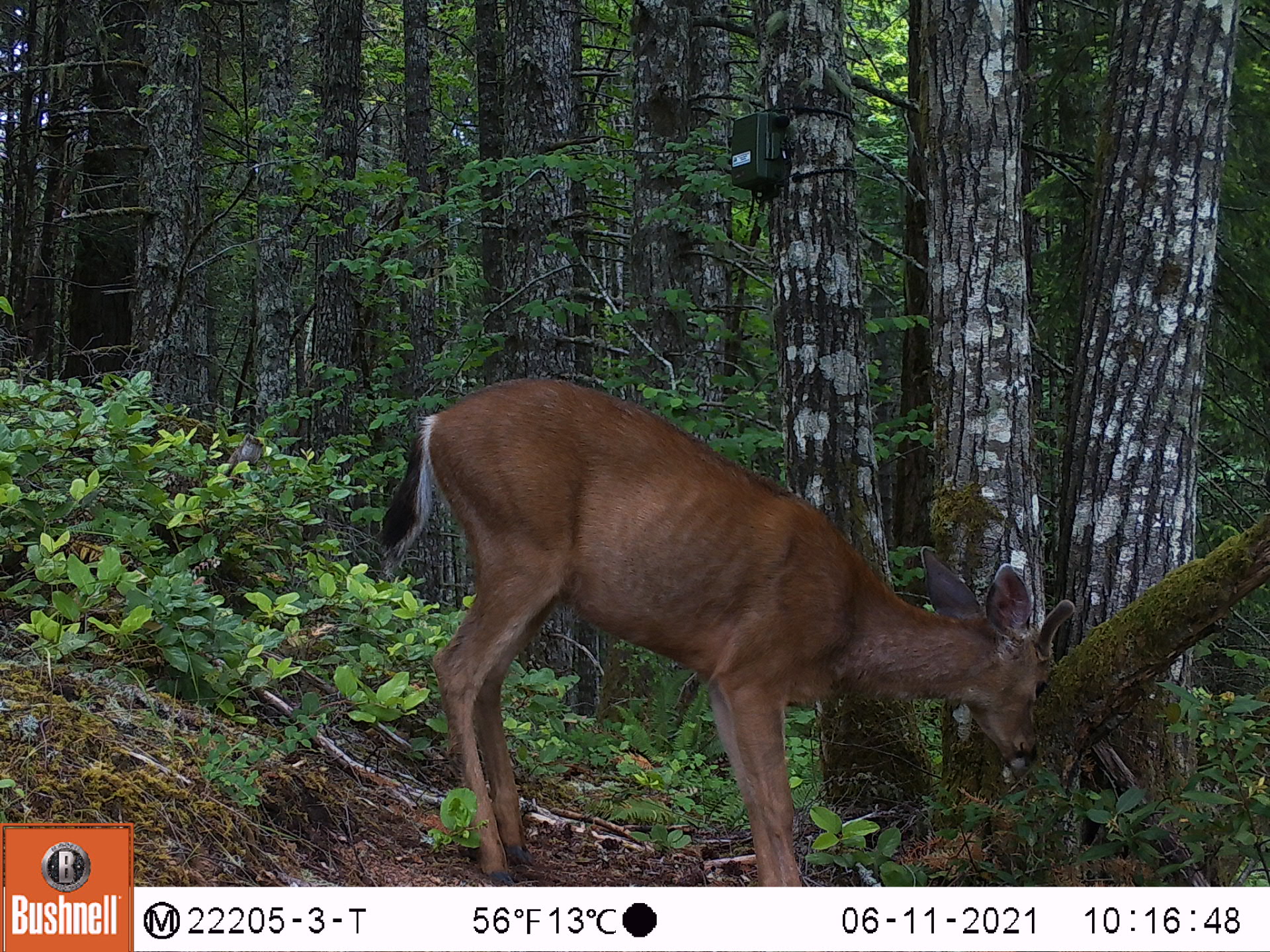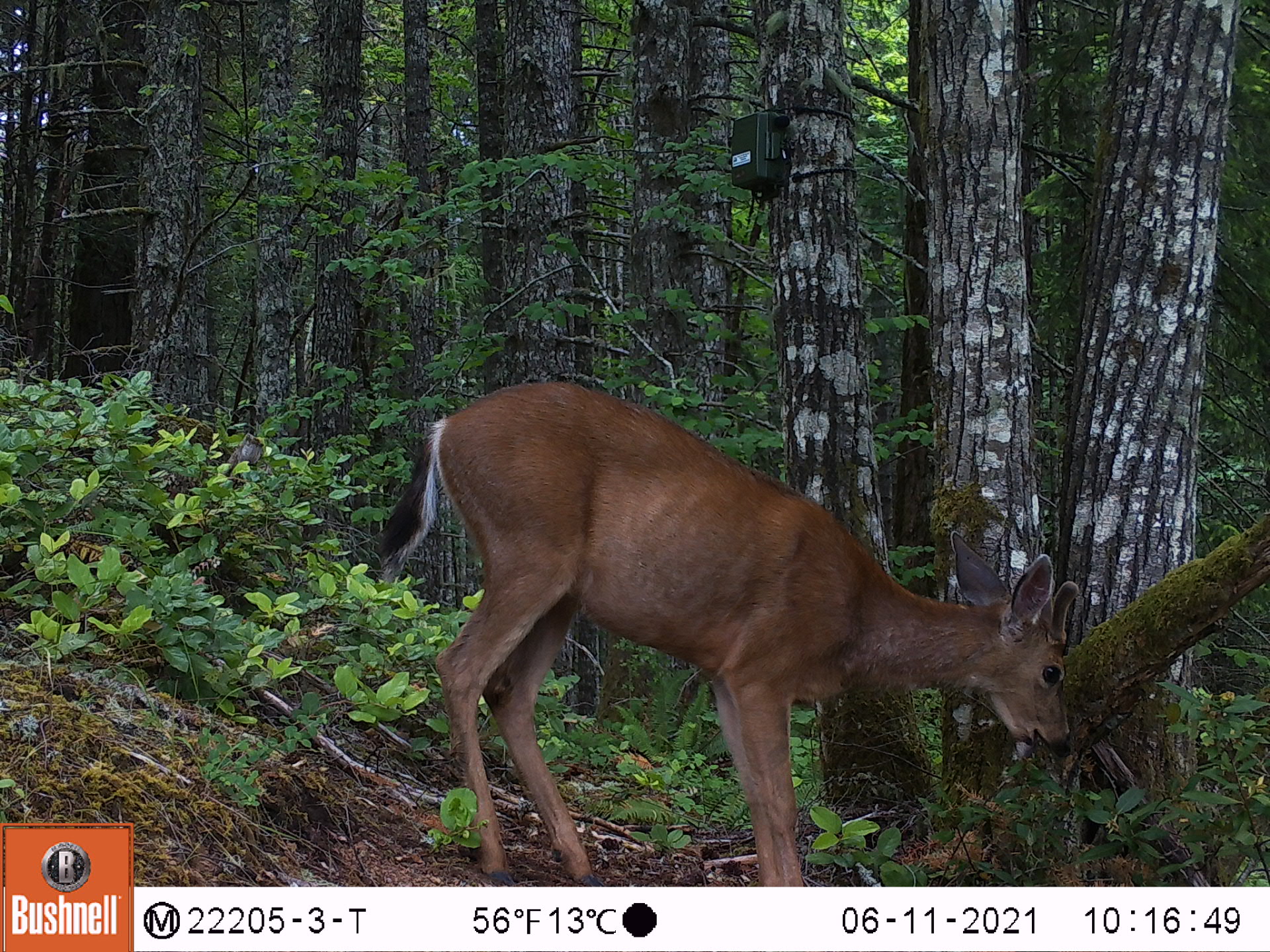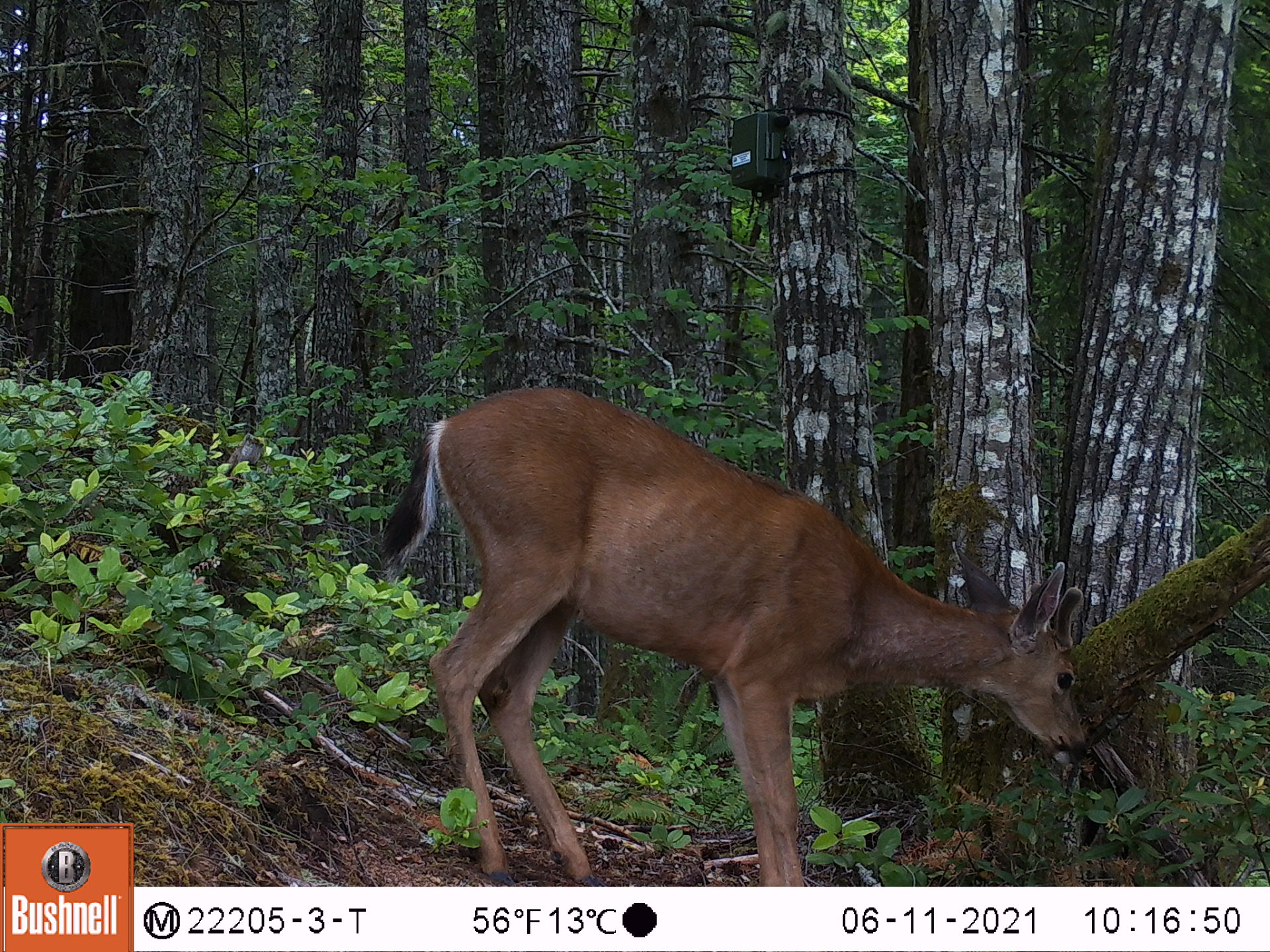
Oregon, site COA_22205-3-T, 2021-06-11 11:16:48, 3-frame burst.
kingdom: Animalia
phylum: Chordata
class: Mammalia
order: Artiodactyla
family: Cervidae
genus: Odocoileus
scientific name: Odocoileus hemionus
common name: black-tailed deer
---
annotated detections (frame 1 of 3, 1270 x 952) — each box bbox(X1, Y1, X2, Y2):
black-tailed deer: bbox(352, 361, 1090, 885)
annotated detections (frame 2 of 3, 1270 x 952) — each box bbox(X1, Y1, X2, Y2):
black-tailed deer: bbox(350, 355, 1110, 885)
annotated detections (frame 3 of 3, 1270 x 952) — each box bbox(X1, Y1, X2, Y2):
black-tailed deer: bbox(356, 363, 1133, 885)